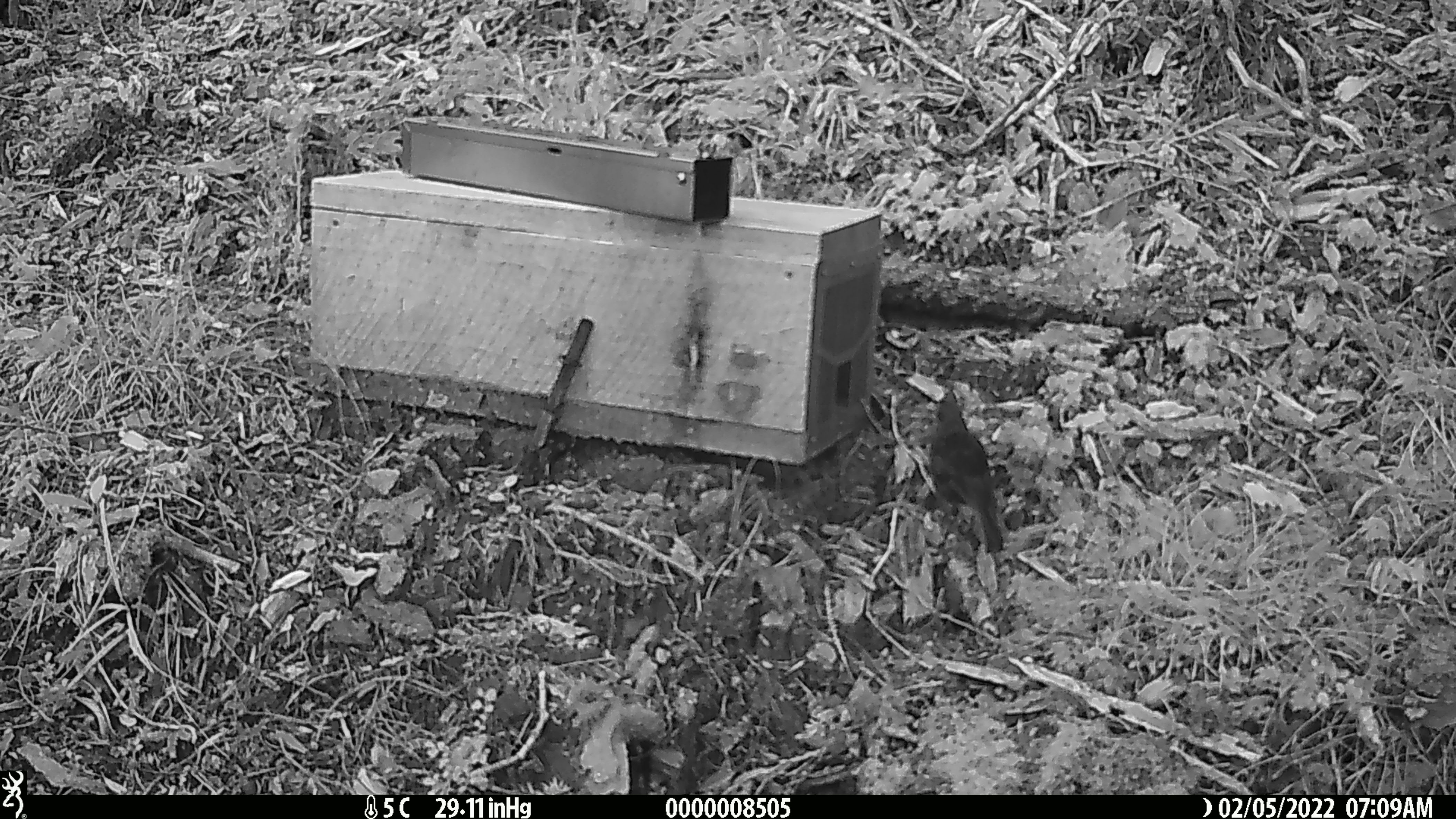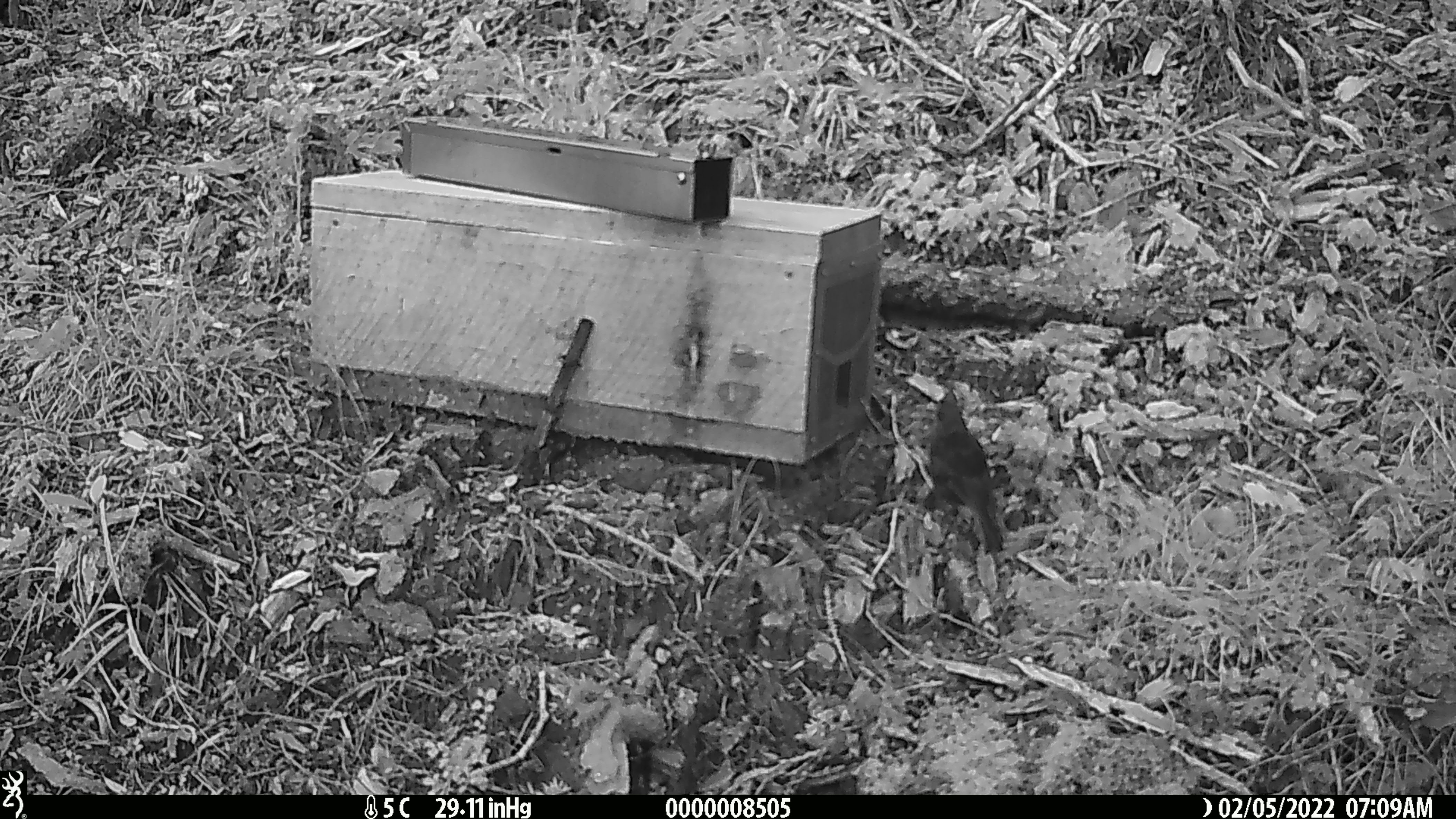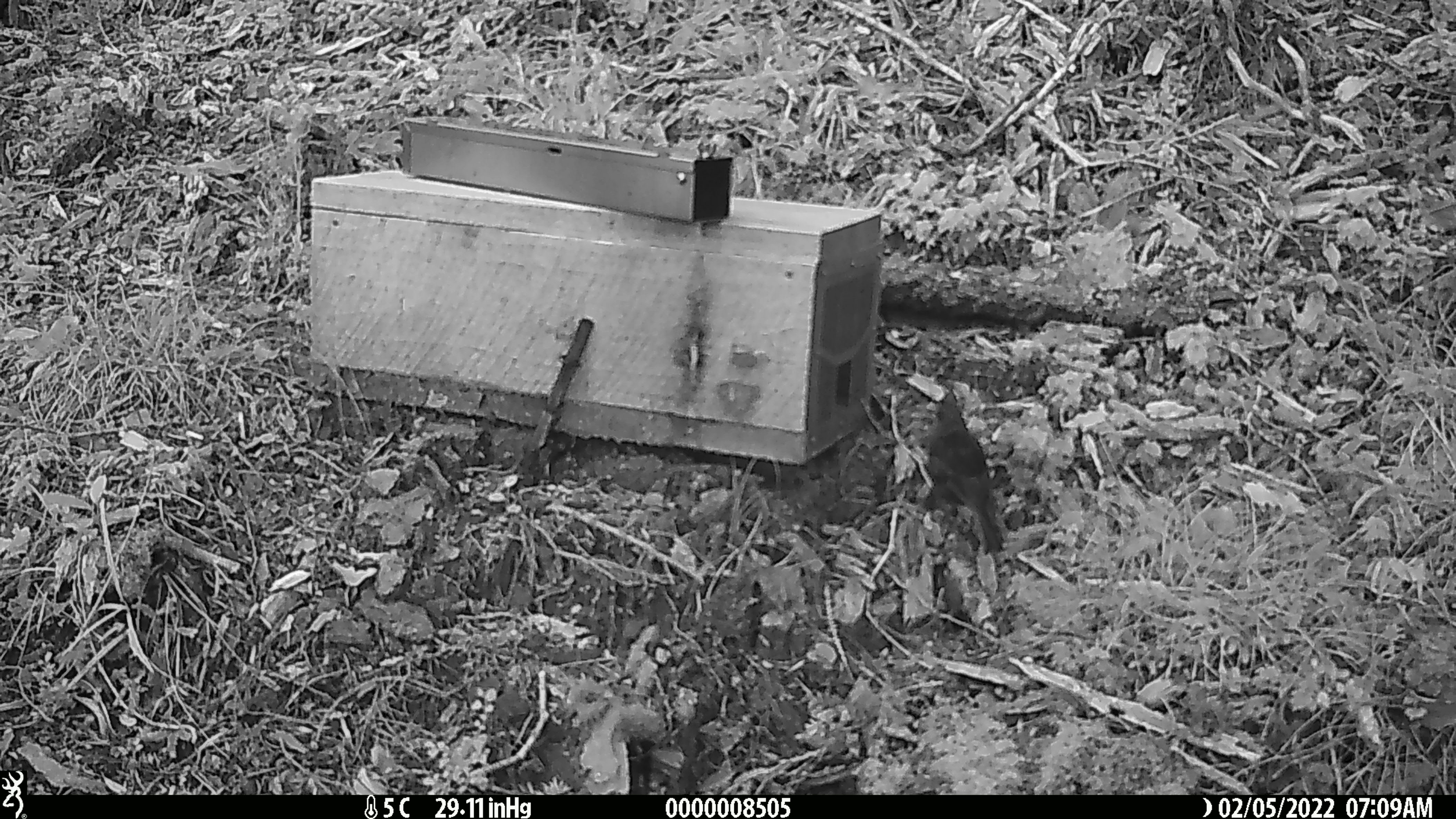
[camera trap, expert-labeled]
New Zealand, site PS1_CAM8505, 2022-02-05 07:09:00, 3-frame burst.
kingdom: Animalia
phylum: Chordata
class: Aves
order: Passeriformes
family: Petroicidae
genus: Petroica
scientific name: Petroica australis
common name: new zealand robin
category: robin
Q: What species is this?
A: Robin (new zealand robin) (Petroica australis).